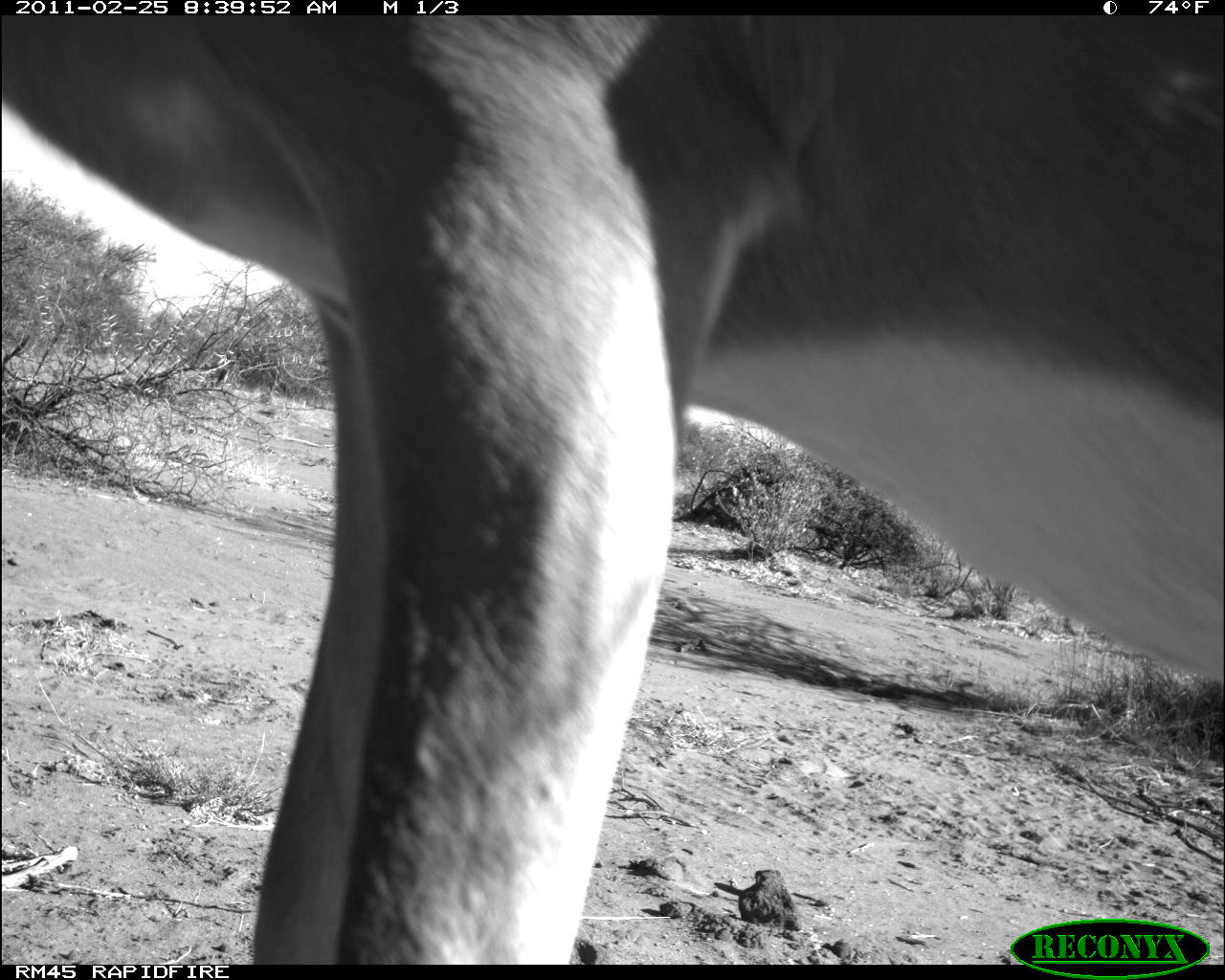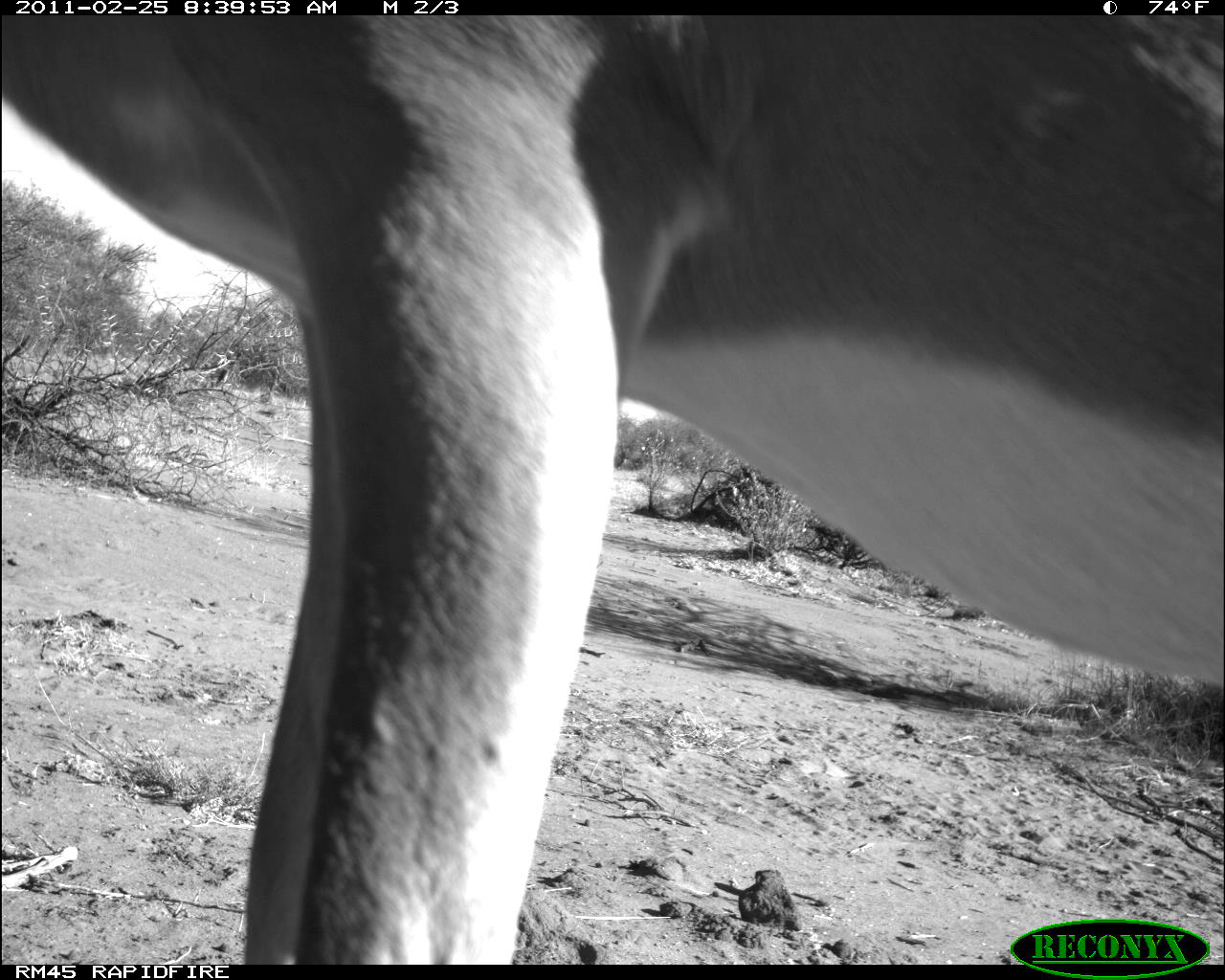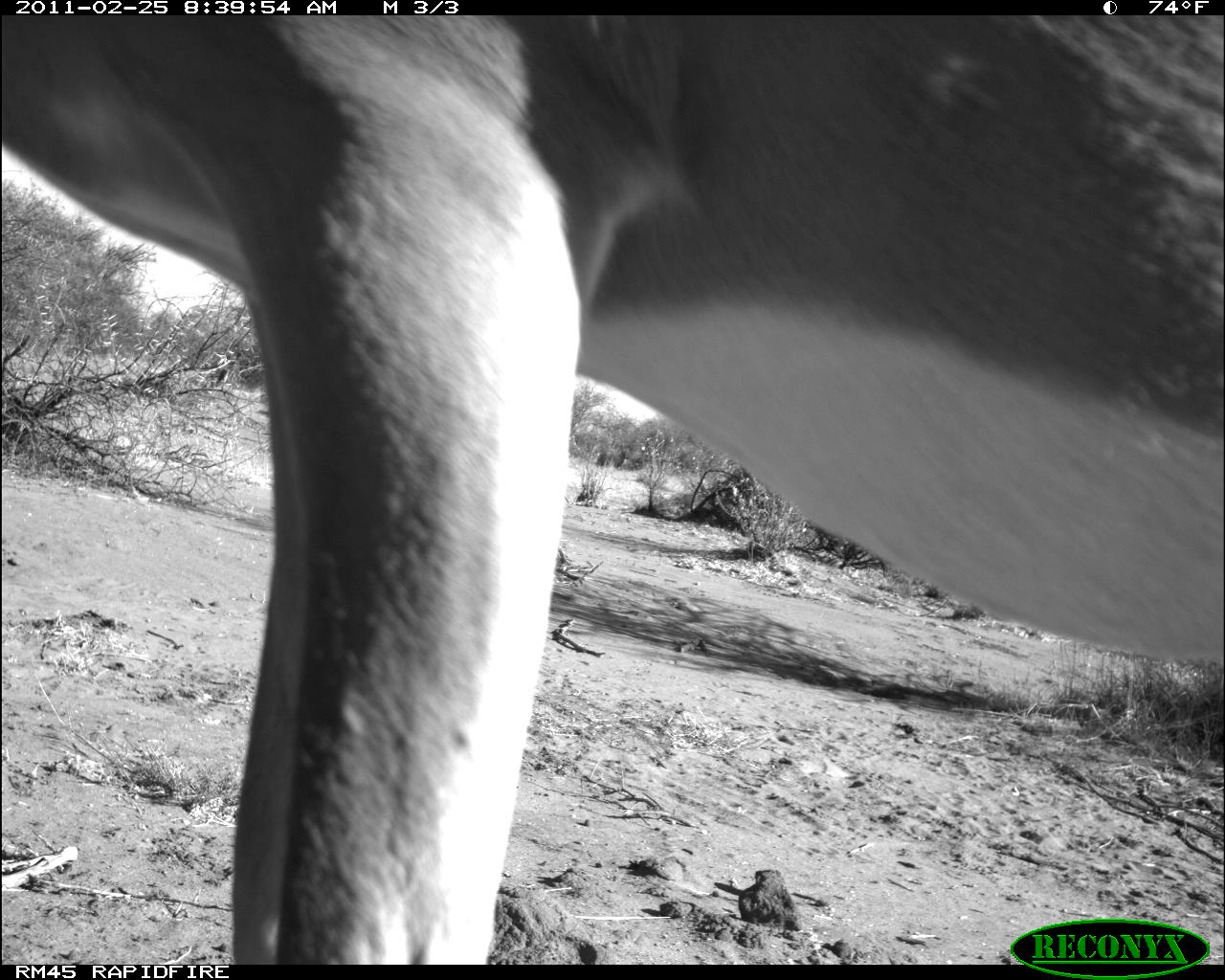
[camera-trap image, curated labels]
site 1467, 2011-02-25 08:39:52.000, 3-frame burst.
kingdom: Animalia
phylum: Chordata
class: Mammalia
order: Artiodactyla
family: Bovidae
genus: Aepyceros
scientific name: Aepyceros melampus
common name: impala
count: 1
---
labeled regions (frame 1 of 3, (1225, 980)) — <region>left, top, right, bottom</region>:
aepyceros melampus: <region>3, 15, 1223, 964</region>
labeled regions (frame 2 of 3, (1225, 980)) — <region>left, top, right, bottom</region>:
aepyceros melampus: <region>1, 15, 1225, 964</region>